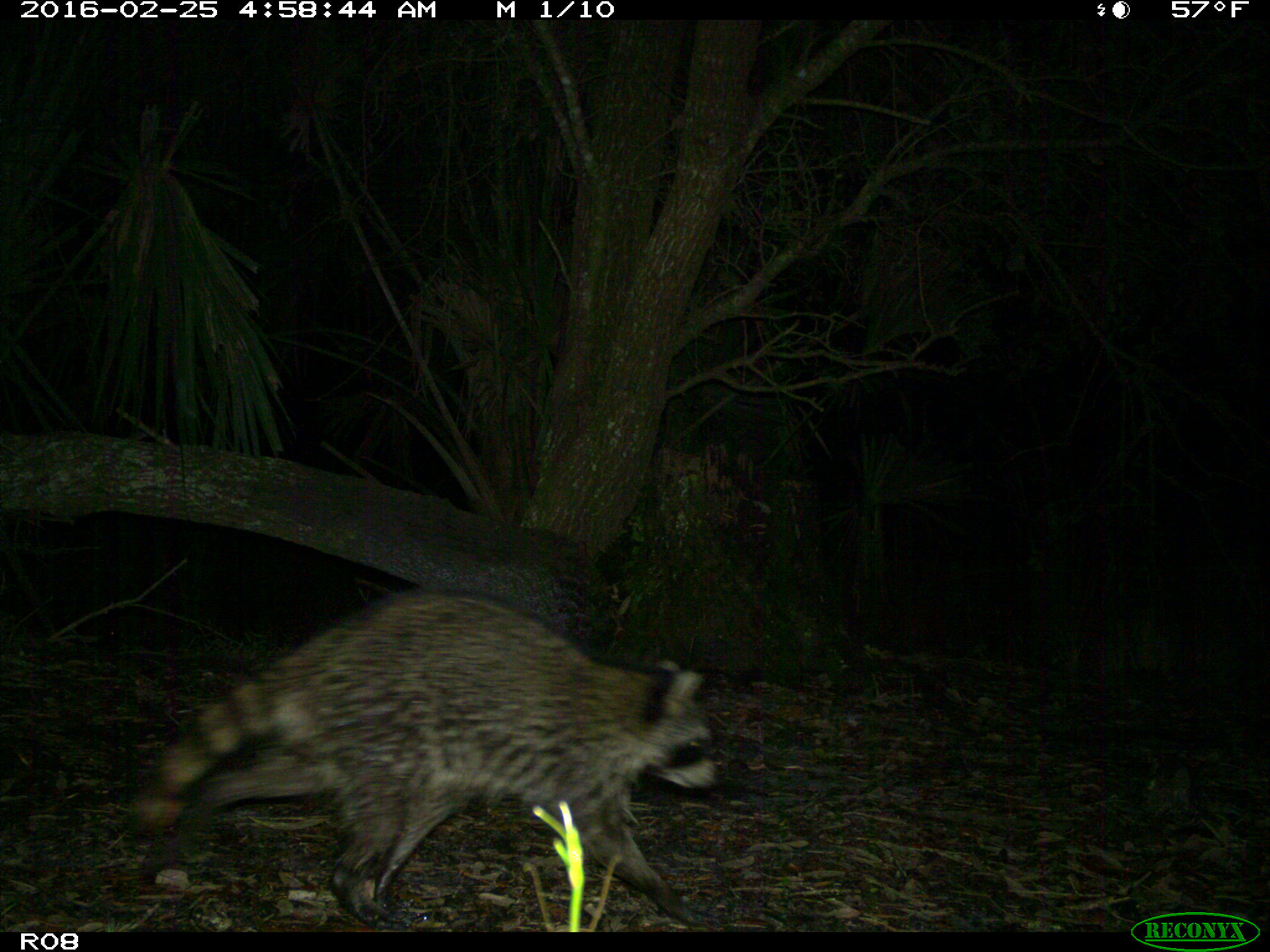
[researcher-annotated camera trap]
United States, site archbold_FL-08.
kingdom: Animalia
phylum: Chordata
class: Mammalia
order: Carnivora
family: Procyonidae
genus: Procyon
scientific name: Procyon lotor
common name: common raccoon